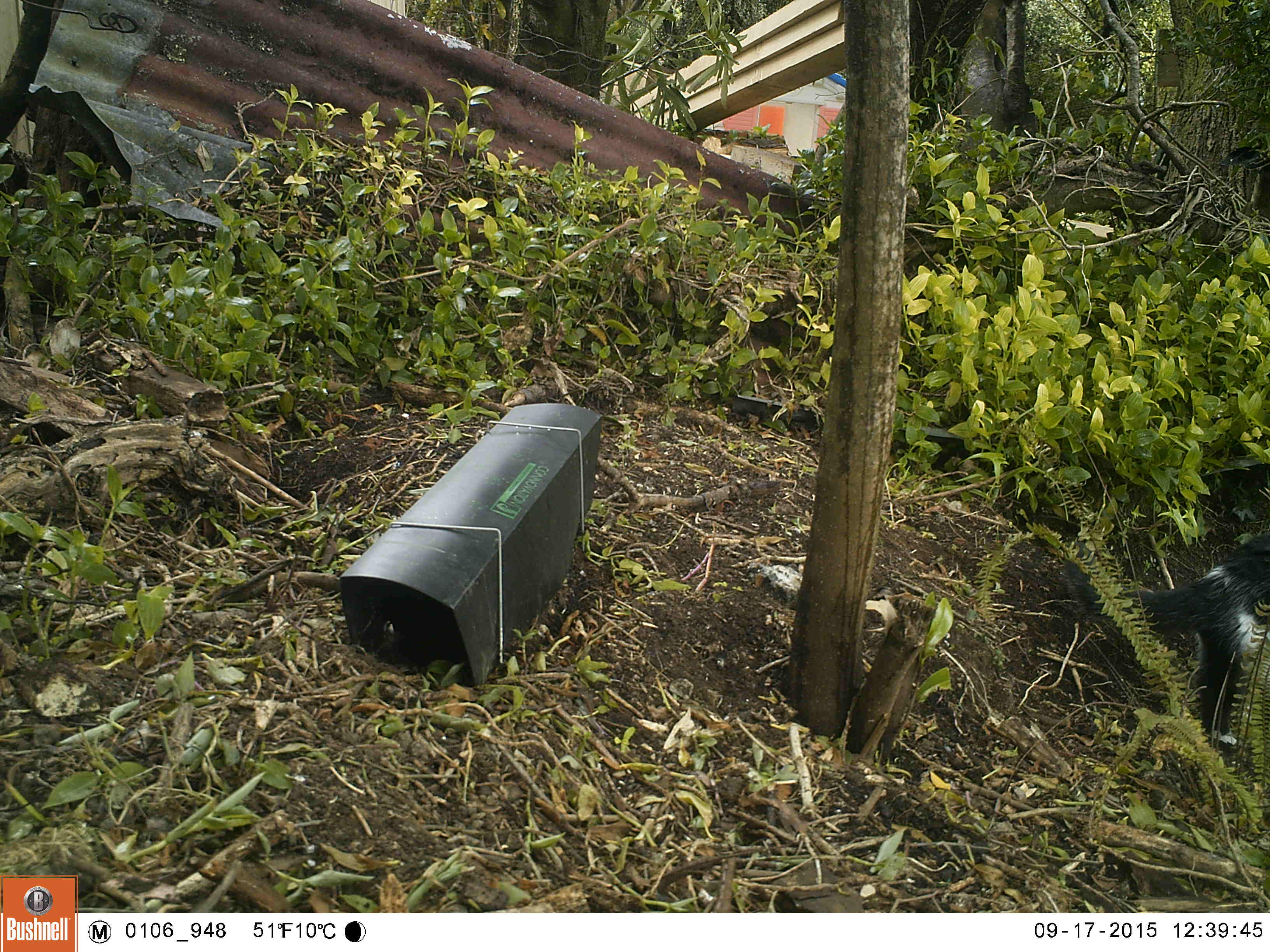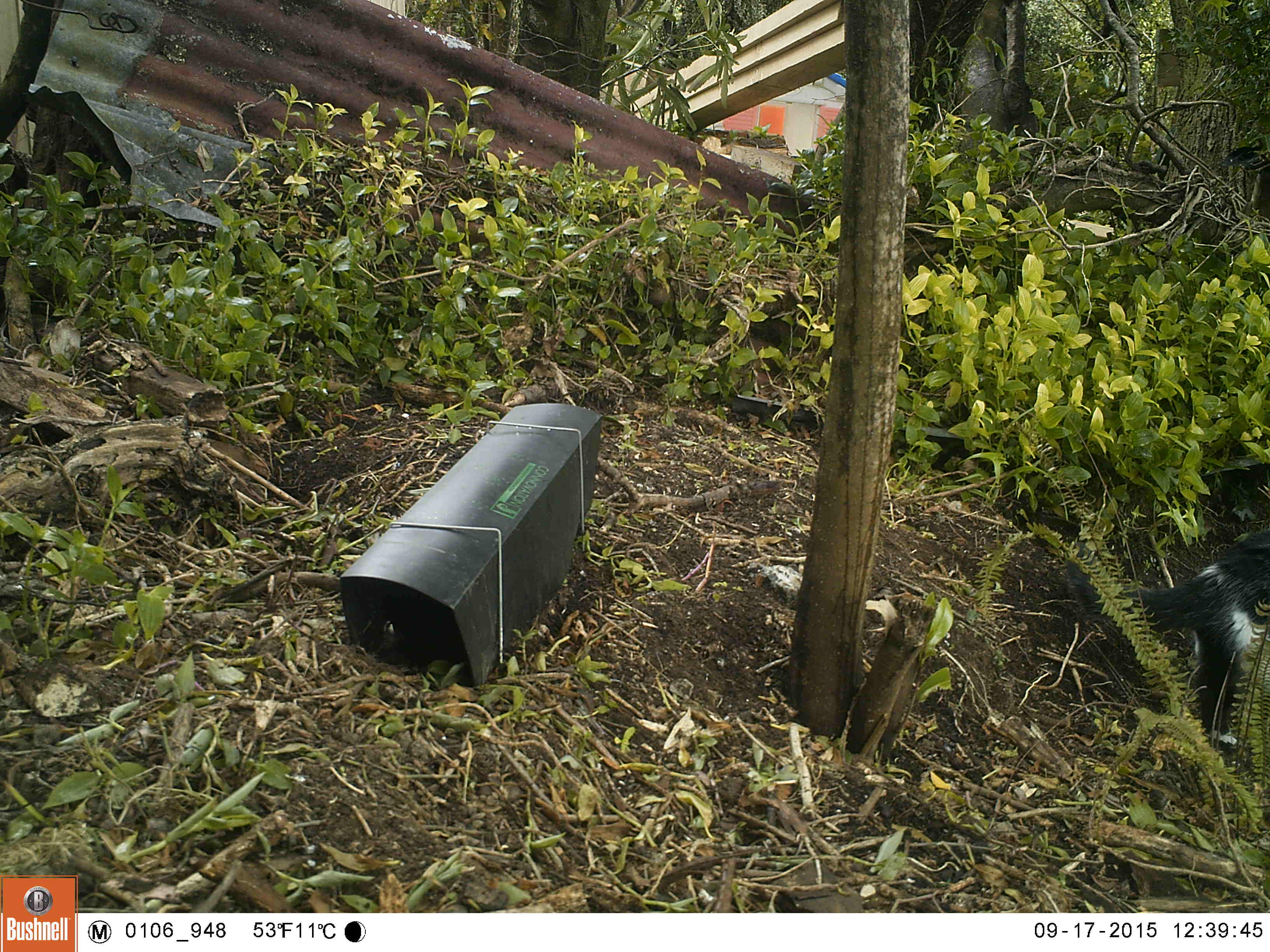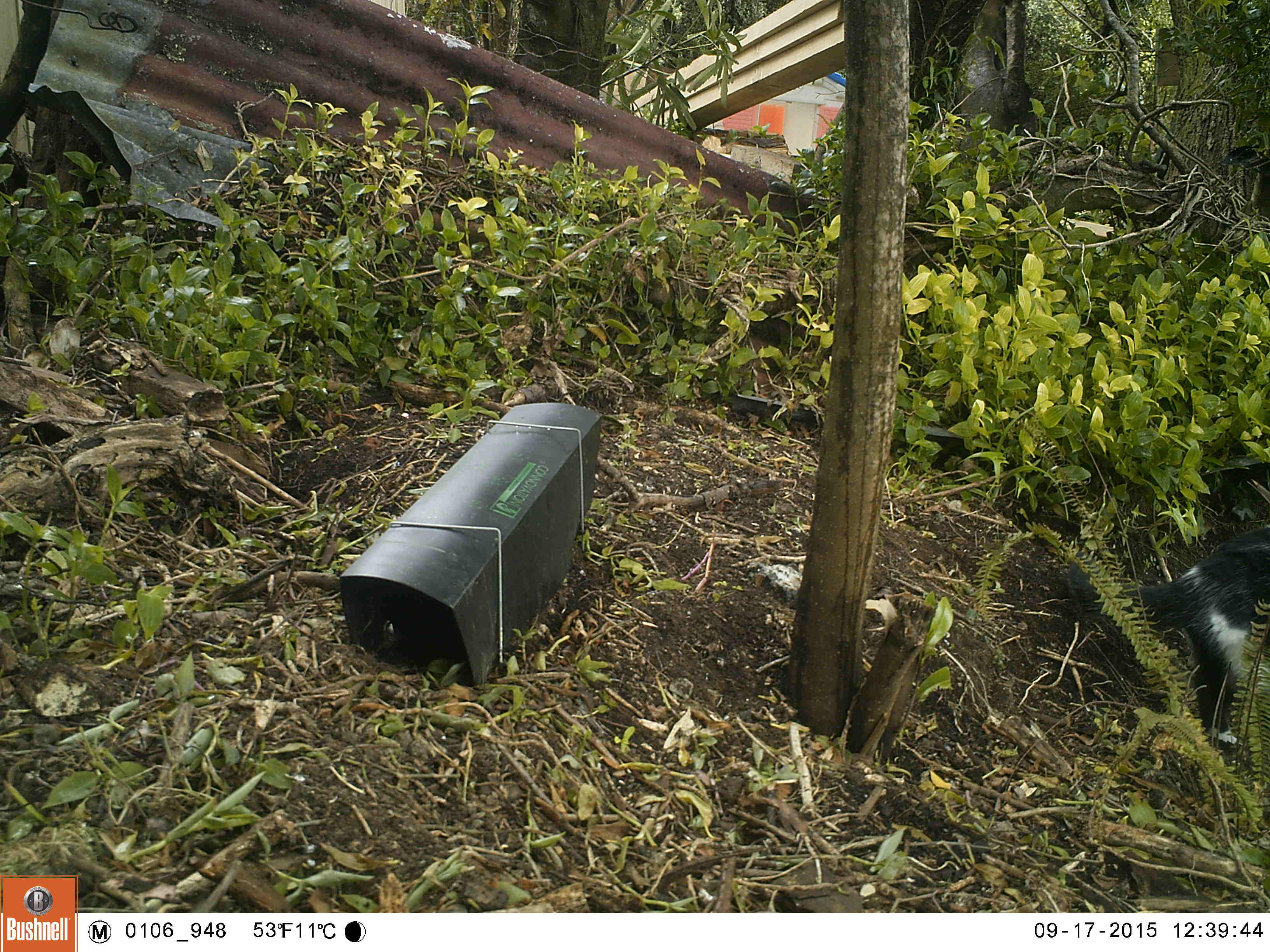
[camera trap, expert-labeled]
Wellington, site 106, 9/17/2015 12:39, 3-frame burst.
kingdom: Animalia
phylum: Chordata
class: Mammalia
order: Carnivora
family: Felidae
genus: Felis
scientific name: Felis catus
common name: cat